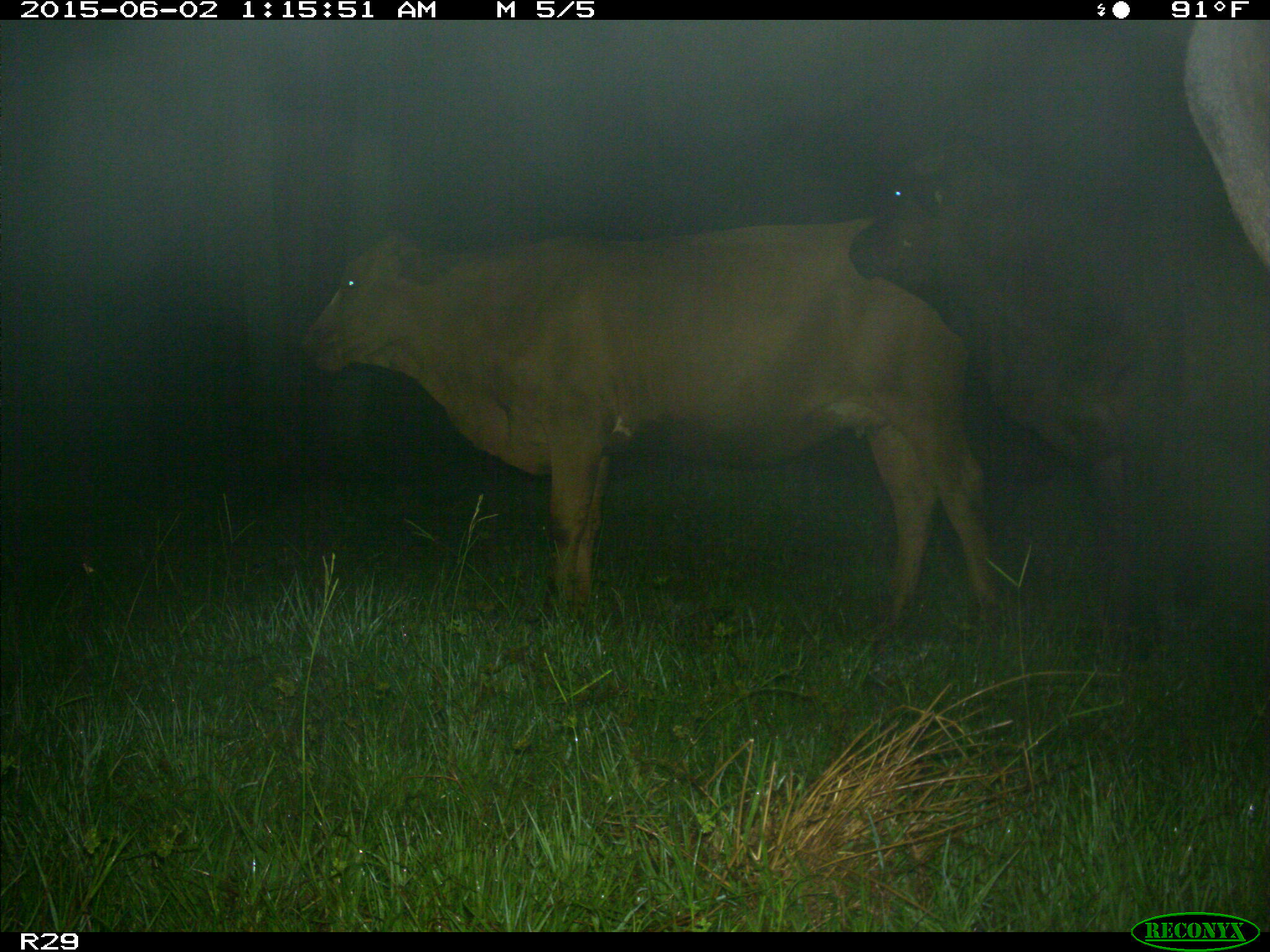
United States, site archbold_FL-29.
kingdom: Animalia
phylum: Chordata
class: Mammalia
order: Artiodactyla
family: Bovidae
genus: Bos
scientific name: Bos taurus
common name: domestic cow